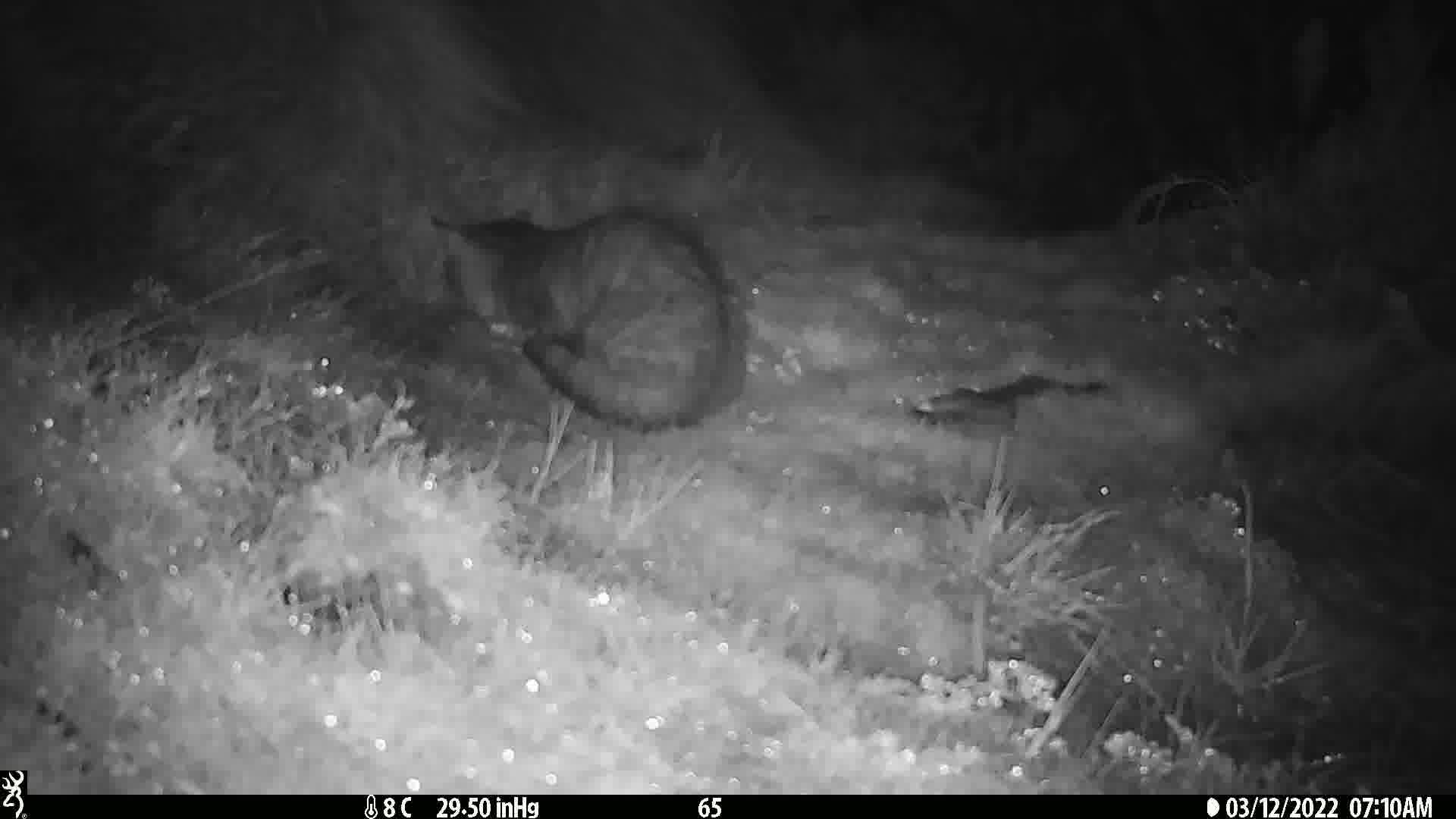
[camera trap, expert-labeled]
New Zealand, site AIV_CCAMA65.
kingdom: Animalia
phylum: Chordata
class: Mammalia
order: Carnivora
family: Felidae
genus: Felis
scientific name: Felis catus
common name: domestic cat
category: cat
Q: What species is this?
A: Cat (domestic cat) (Felis catus).